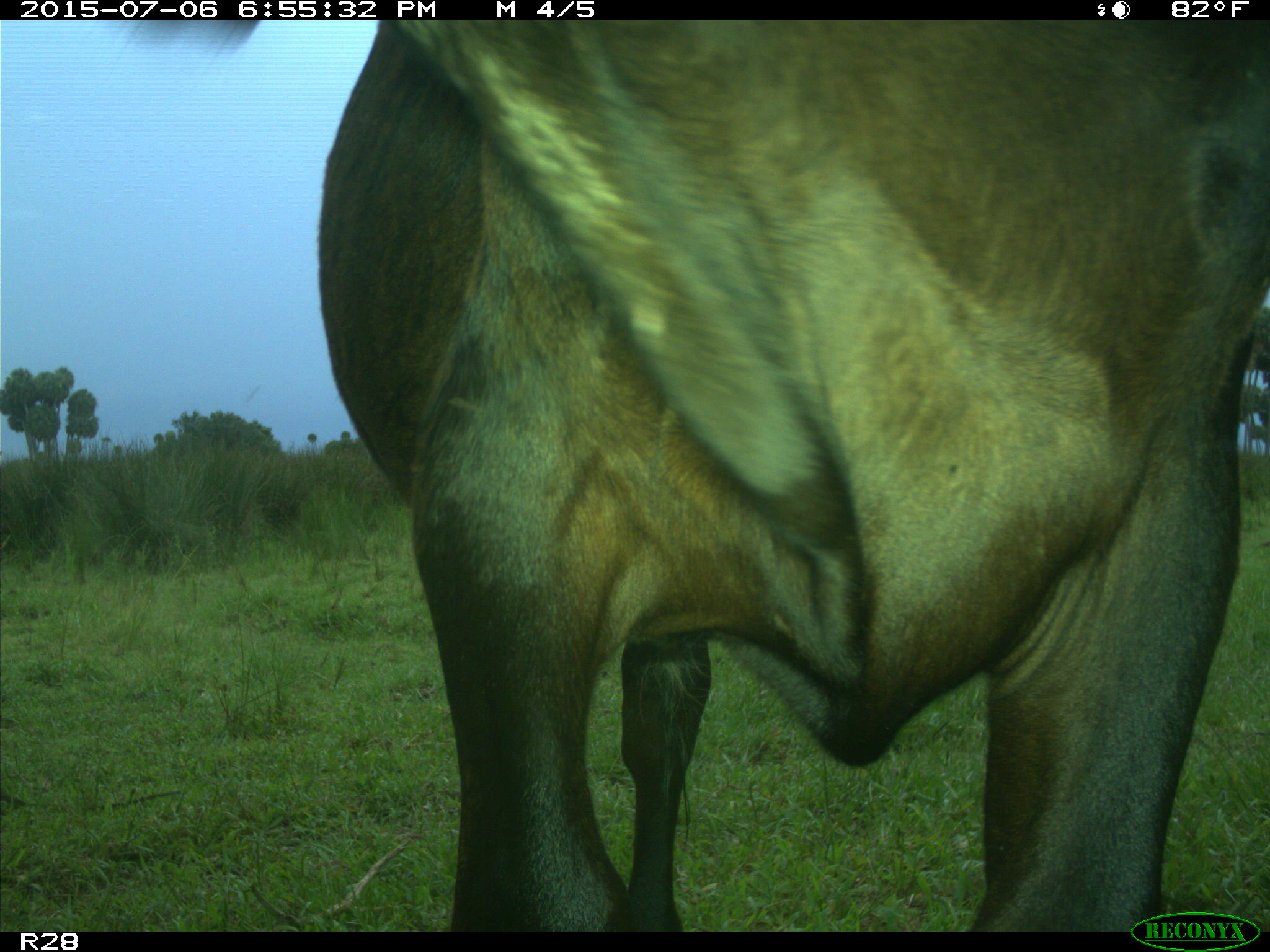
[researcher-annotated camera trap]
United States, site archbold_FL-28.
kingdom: Animalia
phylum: Chordata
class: Mammalia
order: Artiodactyla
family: Bovidae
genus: Bos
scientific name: Bos taurus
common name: domestic cow